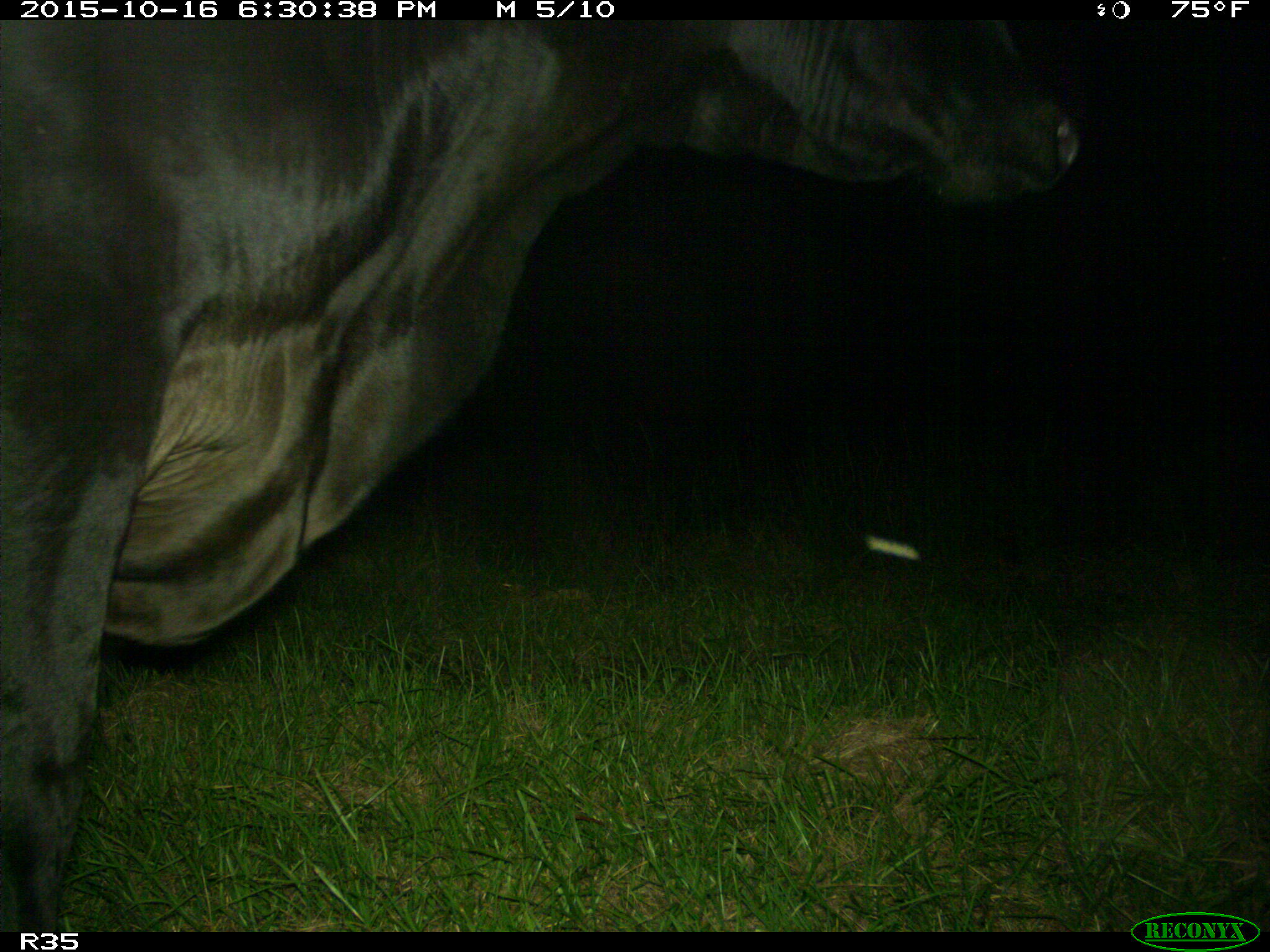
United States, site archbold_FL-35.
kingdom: Animalia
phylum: Chordata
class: Mammalia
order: Artiodactyla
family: Bovidae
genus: Bos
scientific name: Bos taurus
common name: domestic cow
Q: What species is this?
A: Bos taurus (domestic cow).